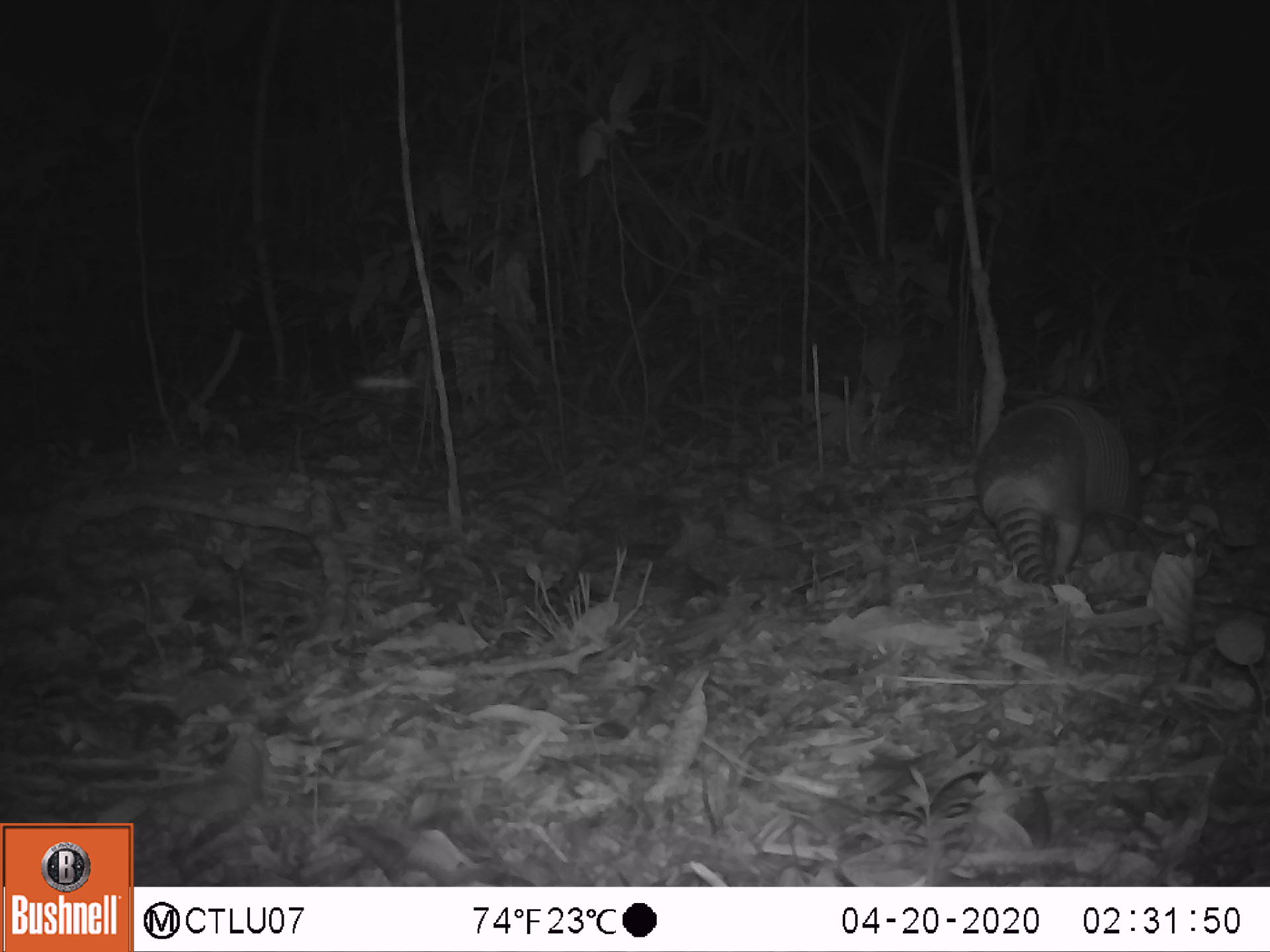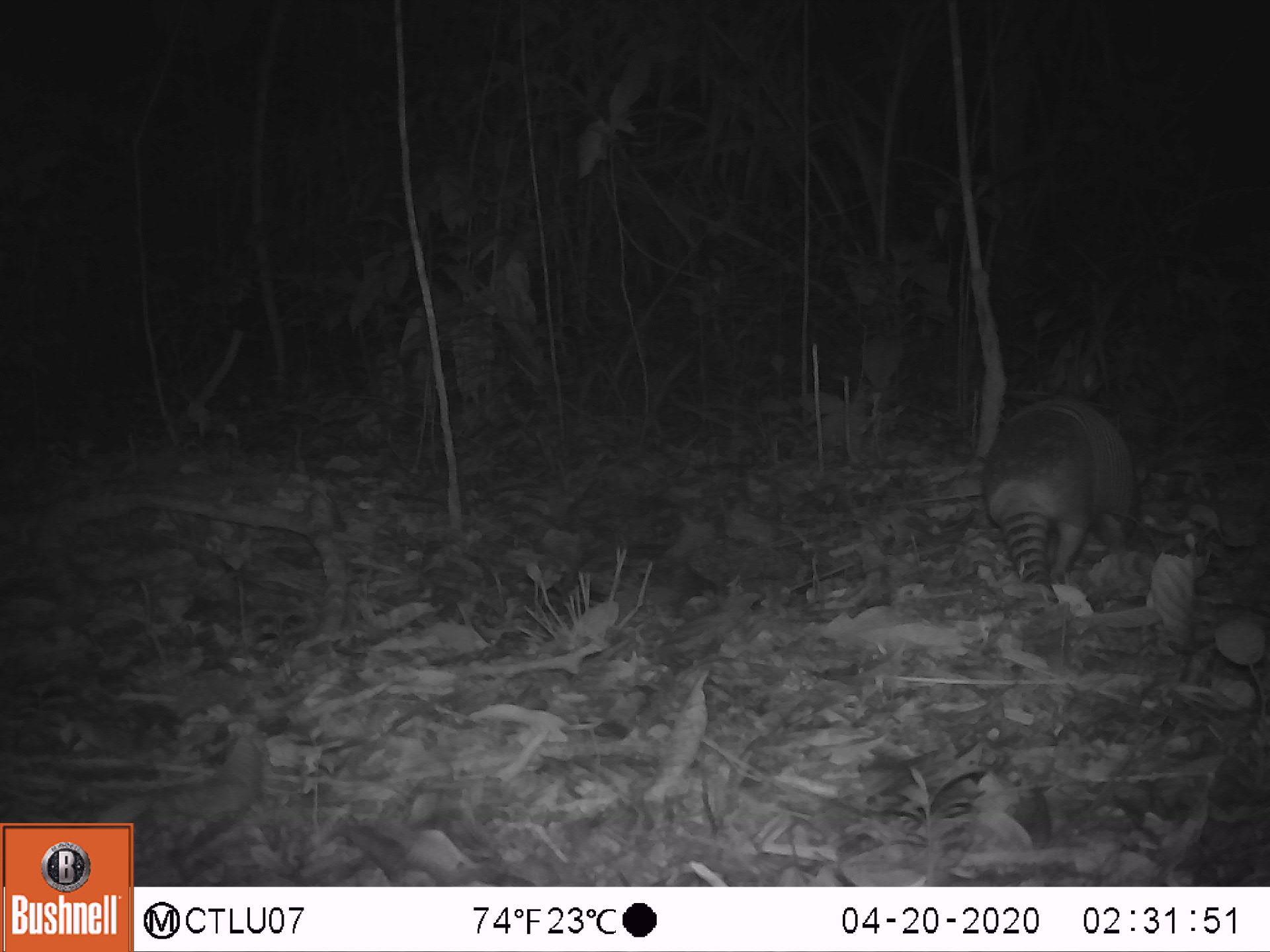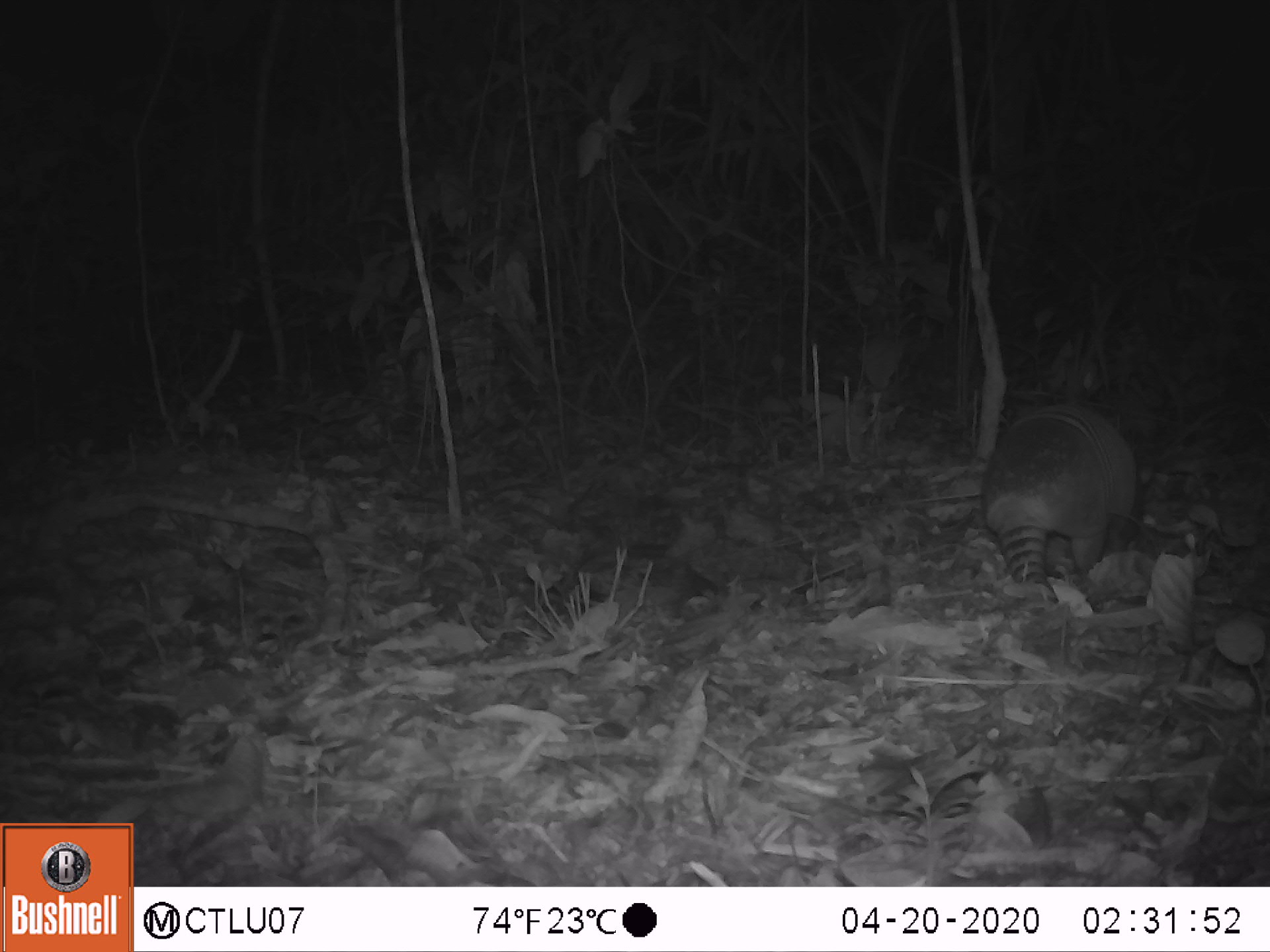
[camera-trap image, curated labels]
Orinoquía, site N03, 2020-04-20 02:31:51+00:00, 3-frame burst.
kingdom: Animalia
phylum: Chordata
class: Mammalia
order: Cingulata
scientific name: Cingulata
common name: armadillo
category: unknown armadillo